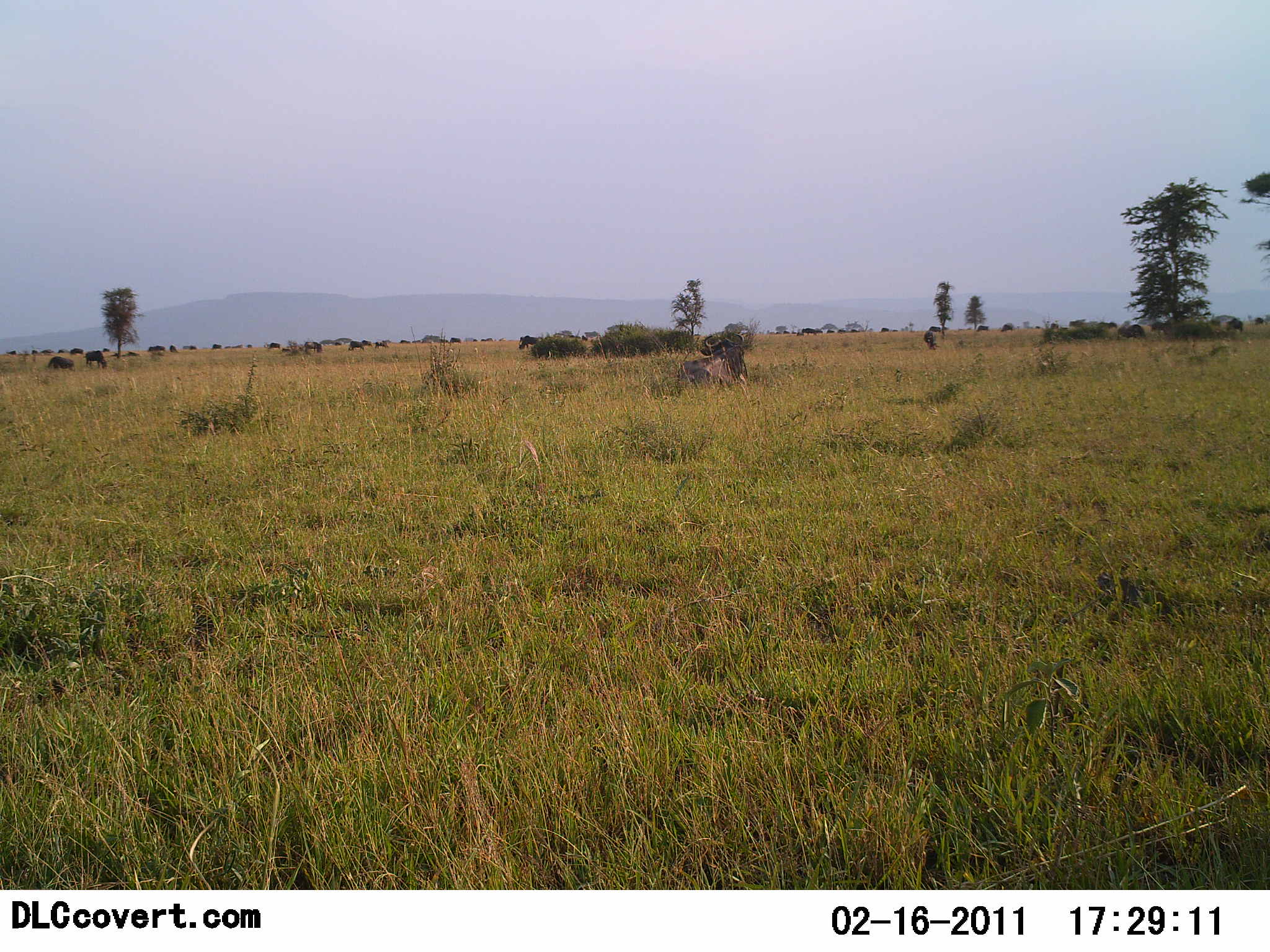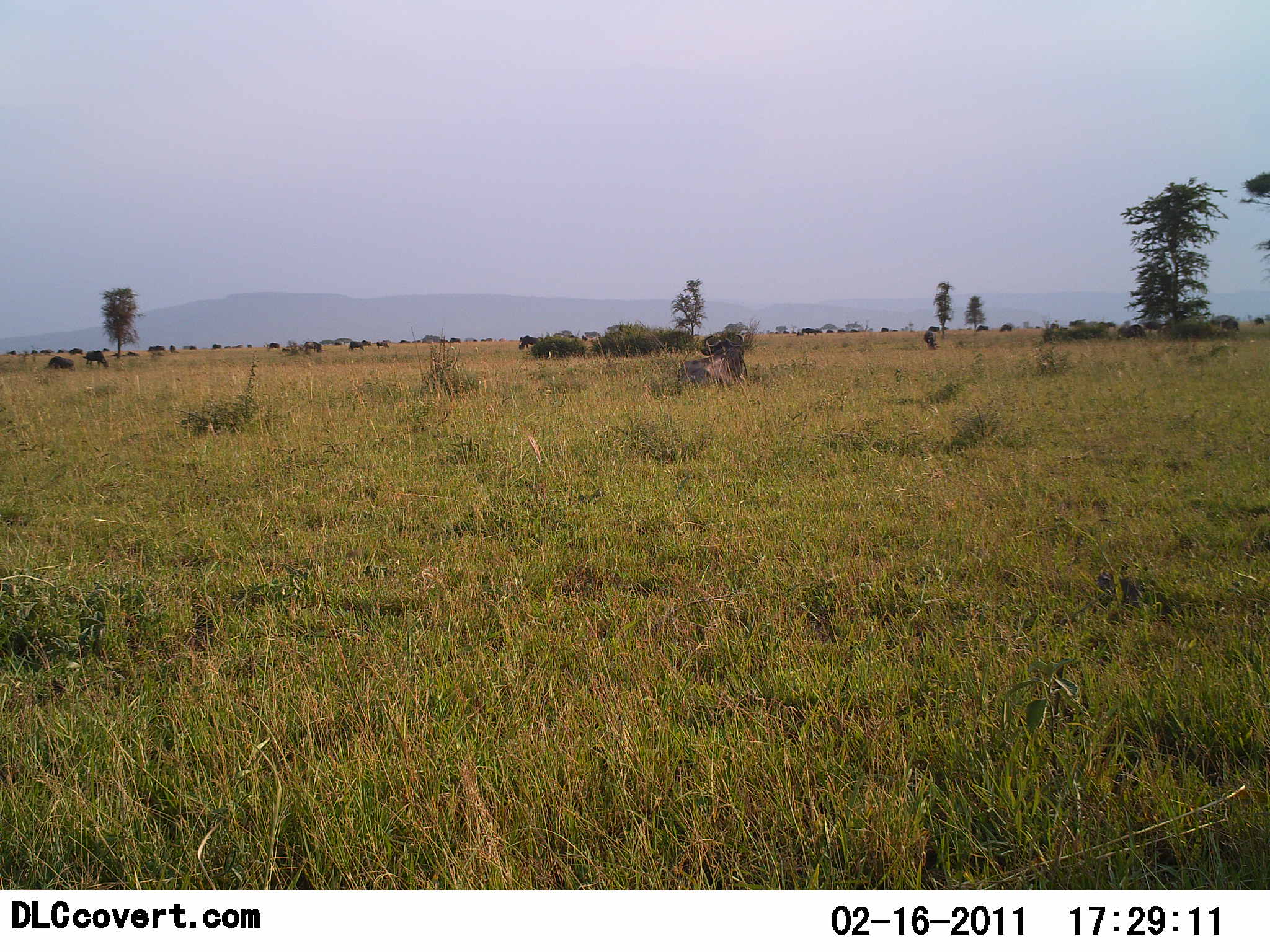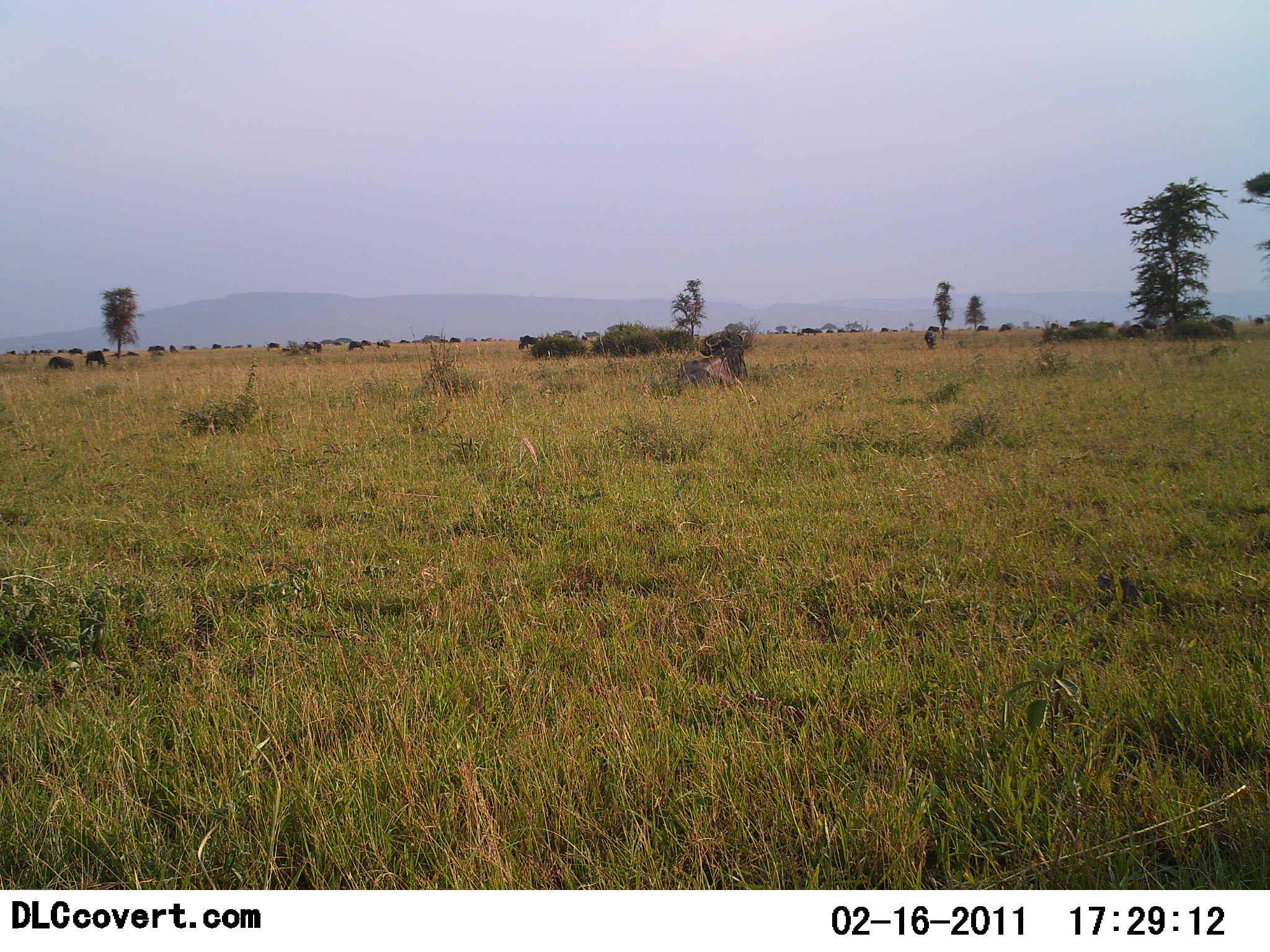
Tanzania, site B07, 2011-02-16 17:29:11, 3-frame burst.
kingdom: Animalia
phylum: Chordata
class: Mammalia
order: Artiodactyla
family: Bovidae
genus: Connochaetes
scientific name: Connochaetes taurinus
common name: blue wildebeest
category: wildebeest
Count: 11-50.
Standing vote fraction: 17%.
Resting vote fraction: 17%.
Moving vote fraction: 67%.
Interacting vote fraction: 0%.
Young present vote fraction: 0%.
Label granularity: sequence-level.